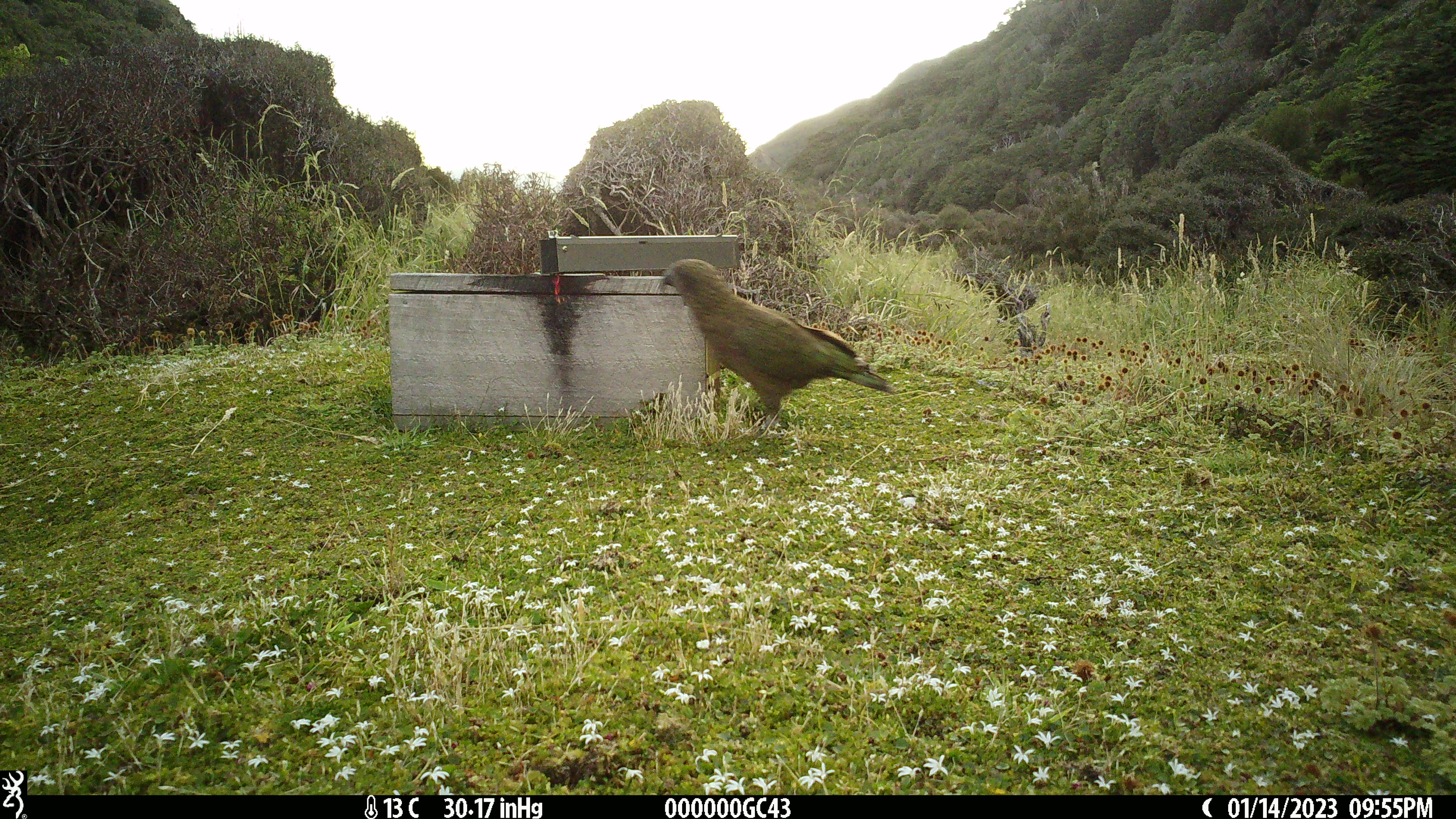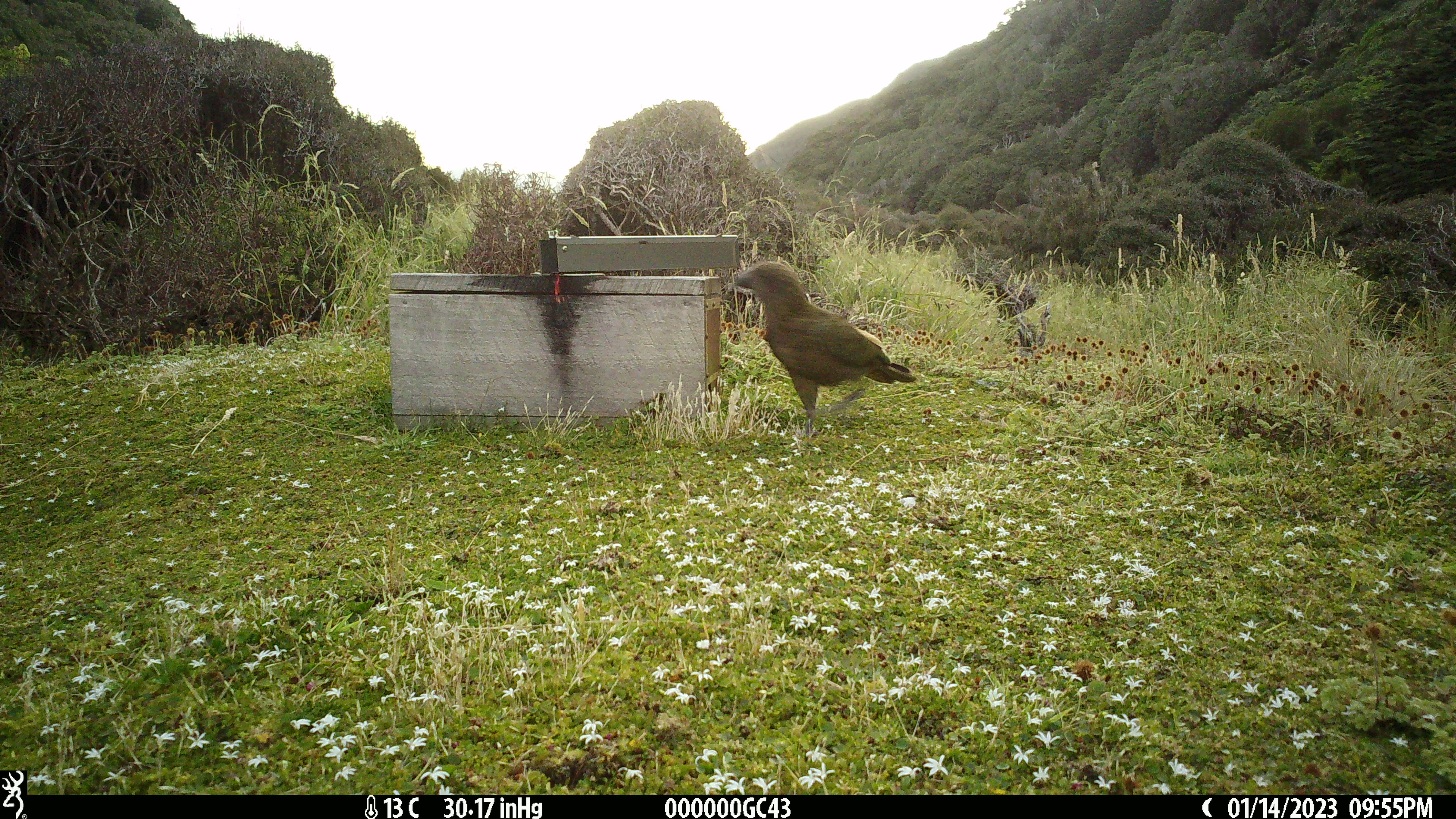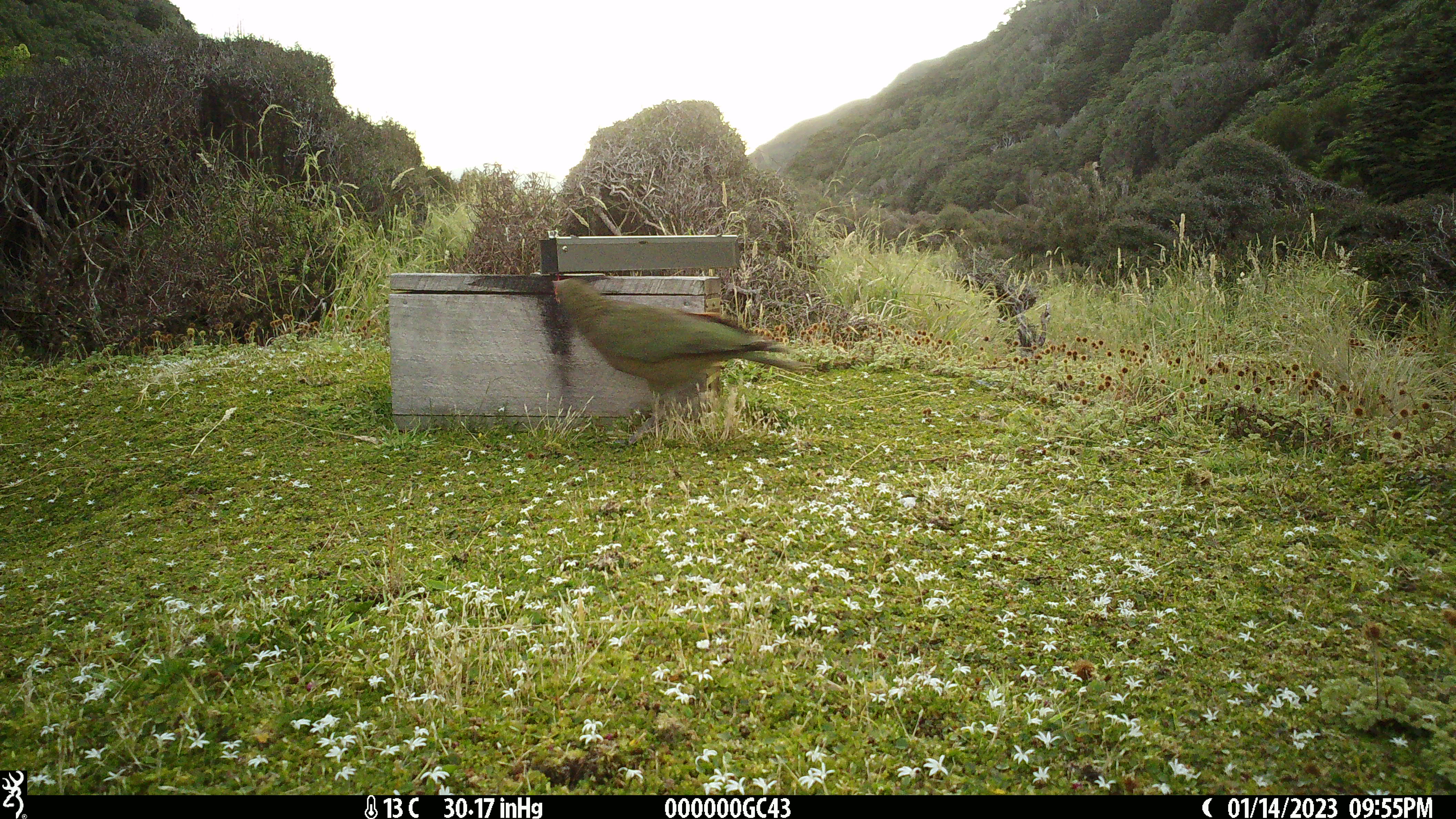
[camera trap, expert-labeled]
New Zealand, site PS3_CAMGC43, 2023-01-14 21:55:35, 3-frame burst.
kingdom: Animalia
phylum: Chordata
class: Aves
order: Psittaciformes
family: Strigopidae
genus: Nestor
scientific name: Nestor notabilis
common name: kea